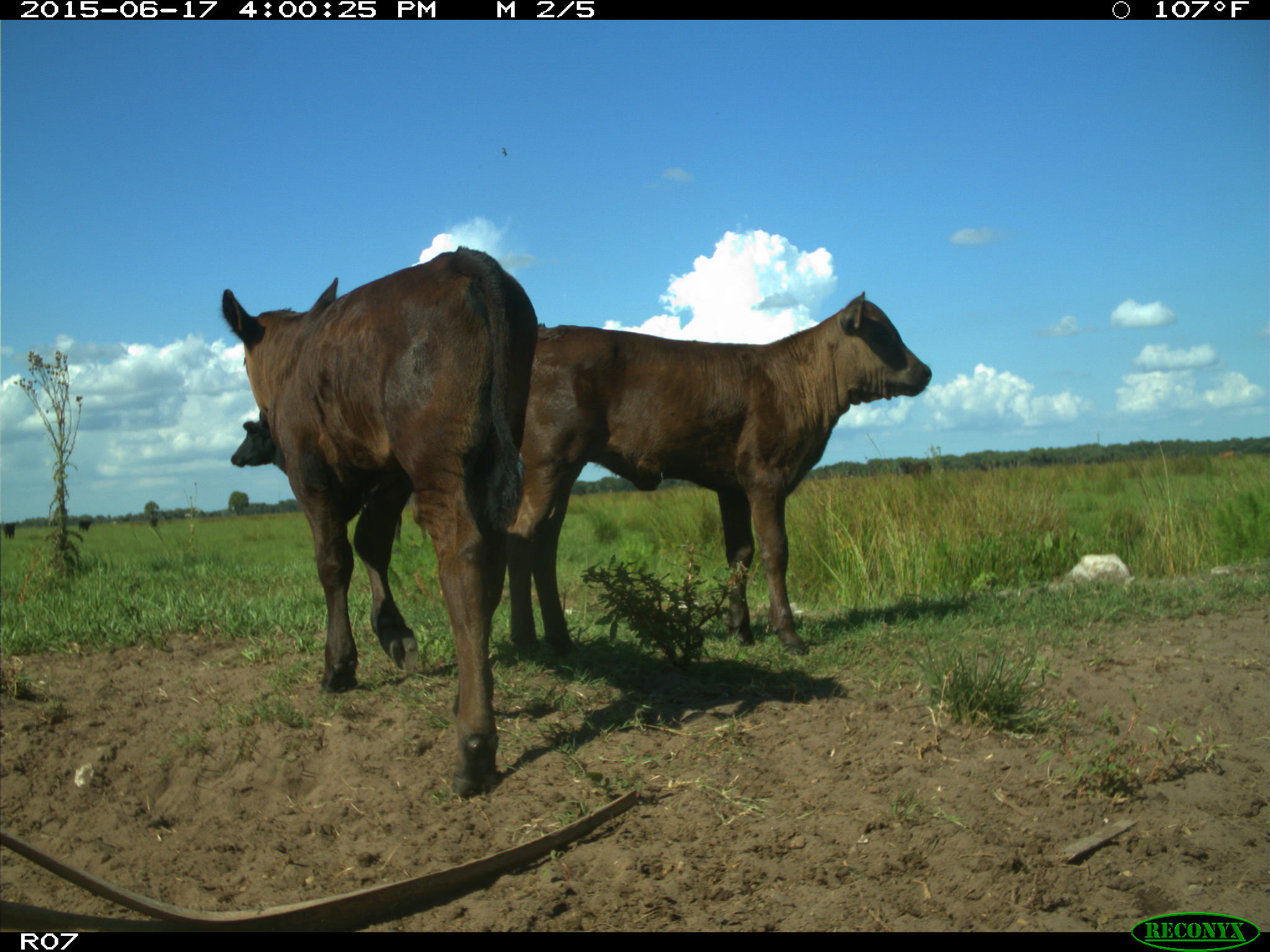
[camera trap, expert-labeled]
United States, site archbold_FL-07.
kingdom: Animalia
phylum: Chordata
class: Mammalia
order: Artiodactyla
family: Bovidae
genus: Bos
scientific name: Bos taurus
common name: domestic cow